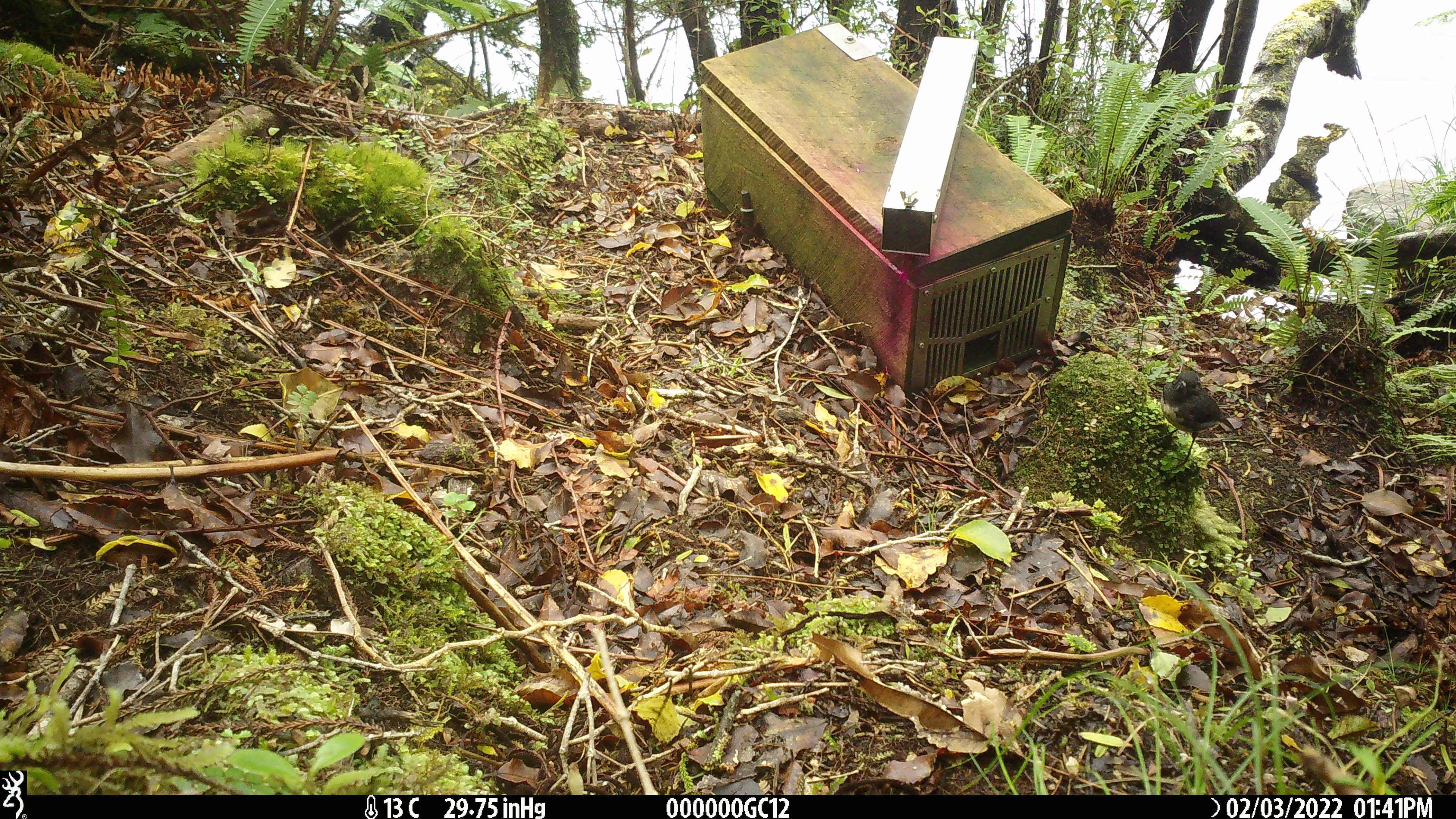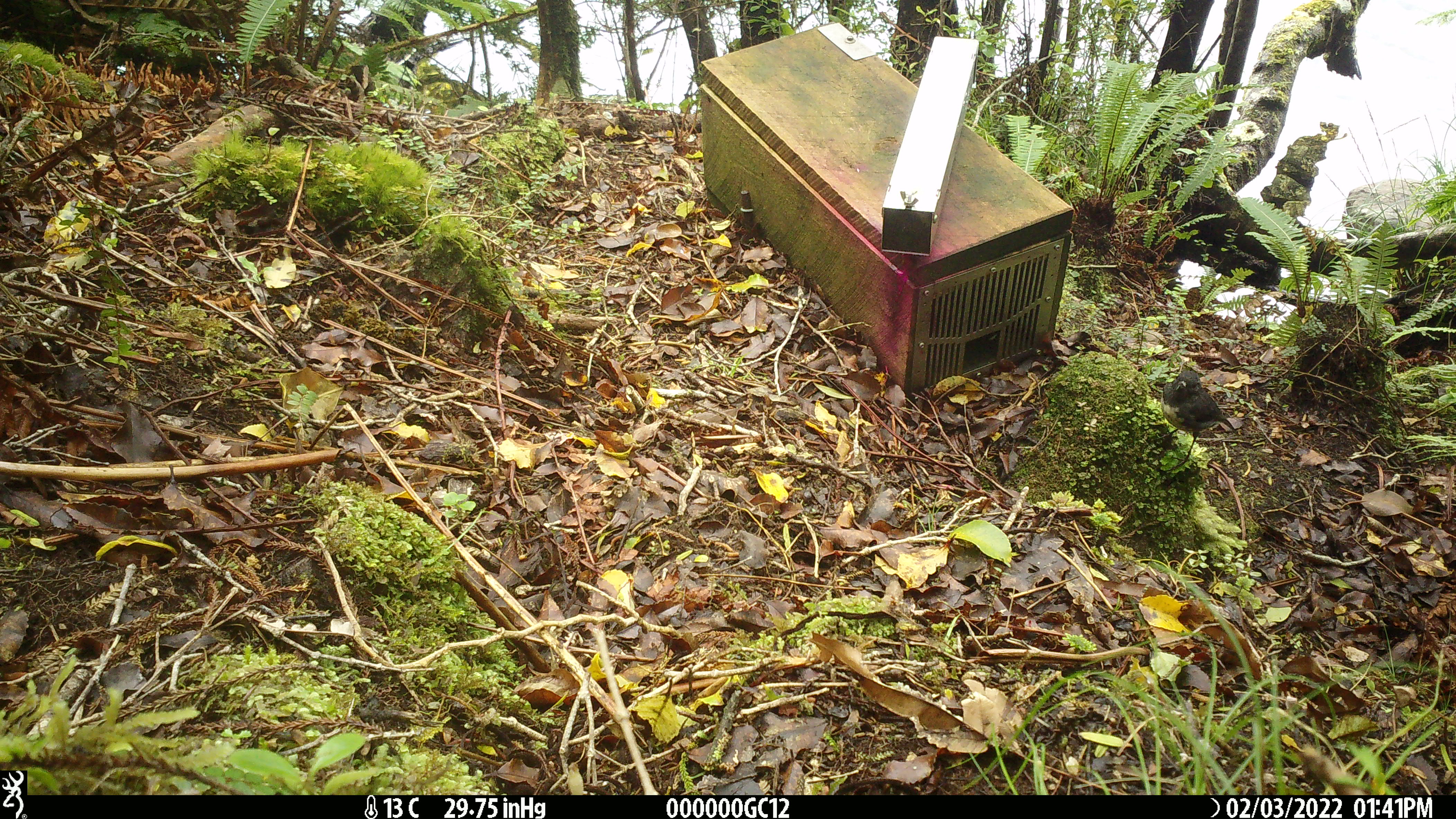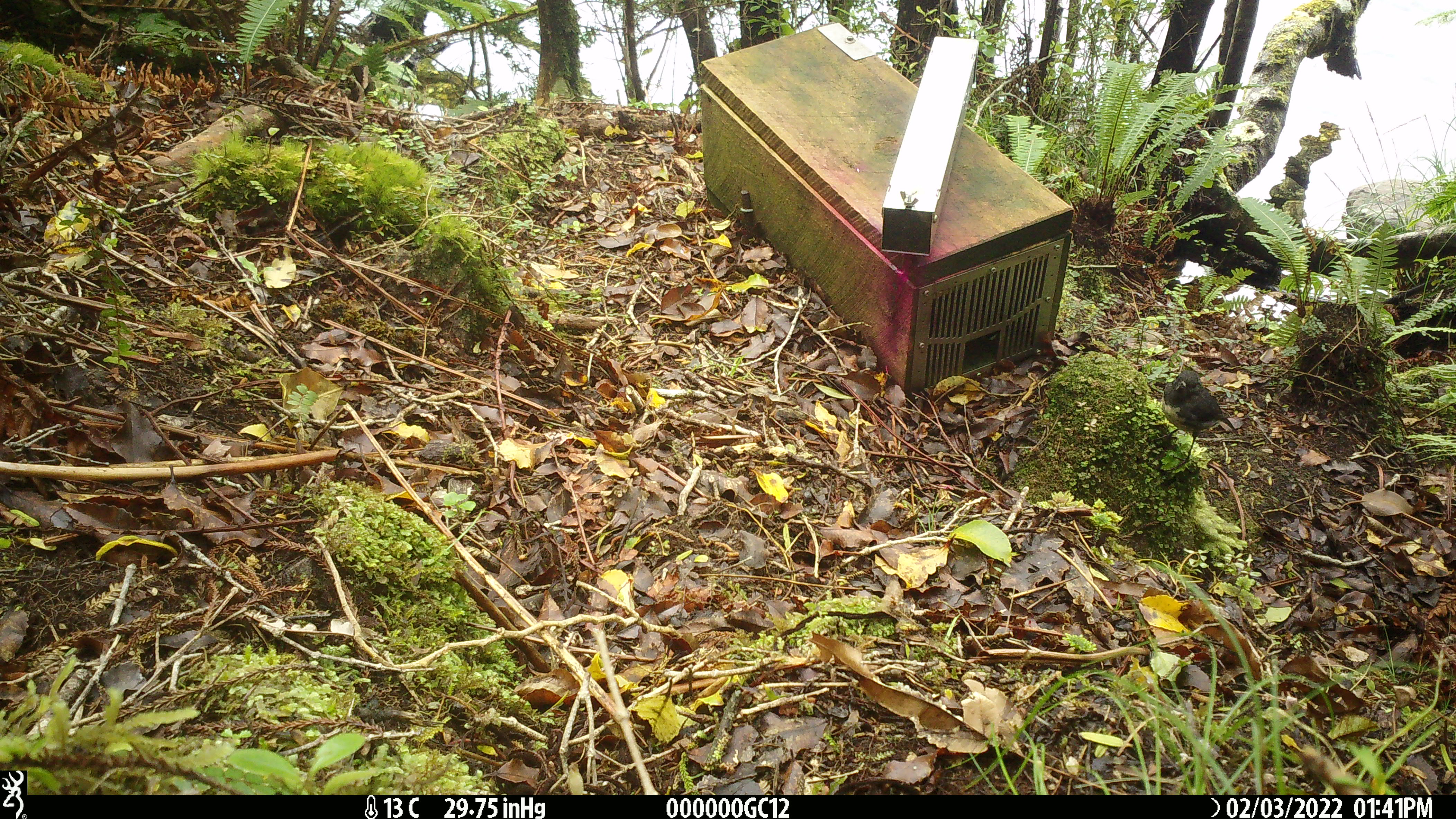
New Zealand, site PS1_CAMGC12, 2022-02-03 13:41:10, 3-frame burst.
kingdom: Animalia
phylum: Chordata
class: Aves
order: Passeriformes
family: Petroicidae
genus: Petroica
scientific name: Petroica australis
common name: new zealand robin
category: robin